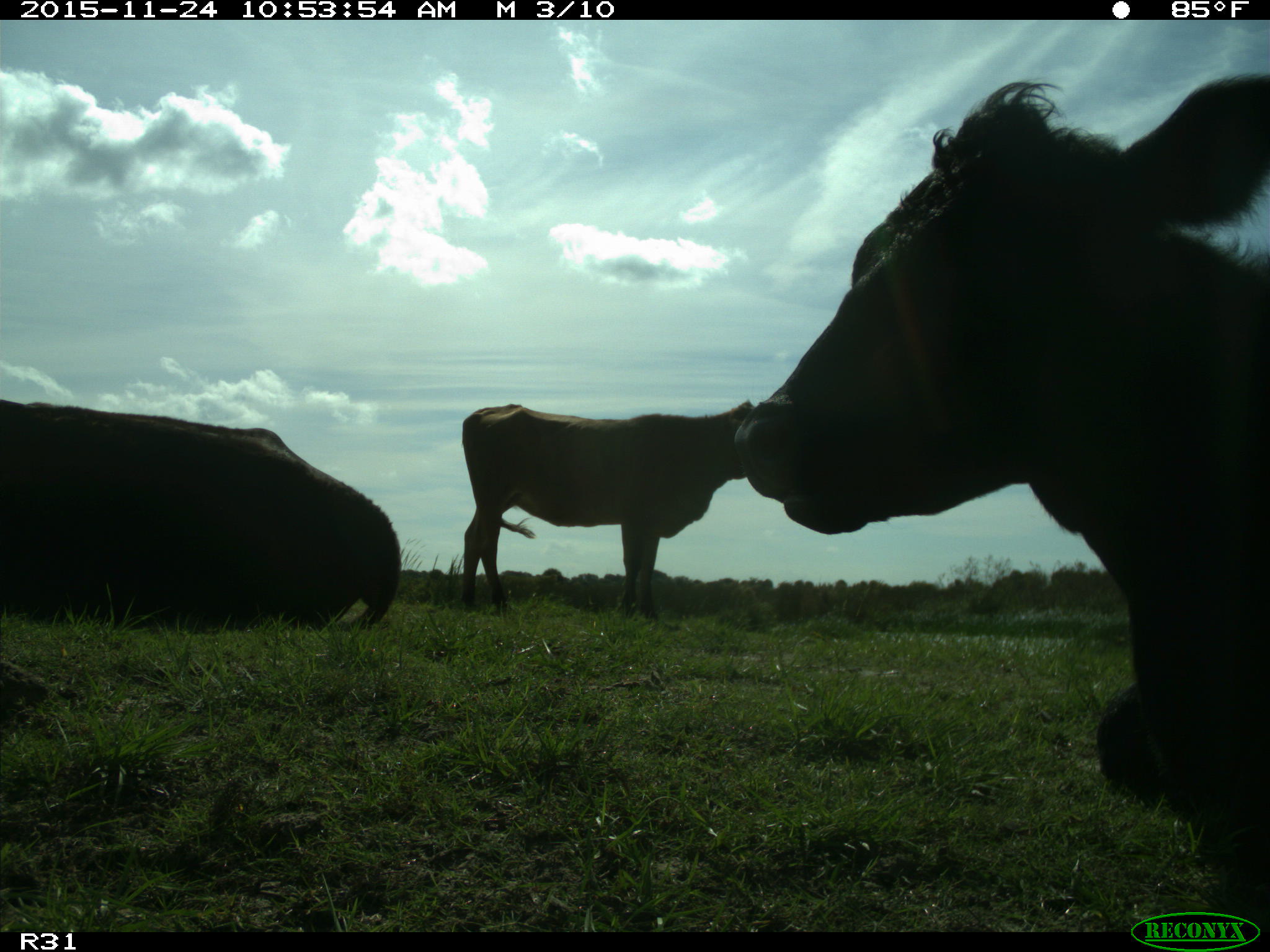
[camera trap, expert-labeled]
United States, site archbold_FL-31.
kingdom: Animalia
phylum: Chordata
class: Mammalia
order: Artiodactyla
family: Bovidae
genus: Bos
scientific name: Bos taurus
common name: domestic cow